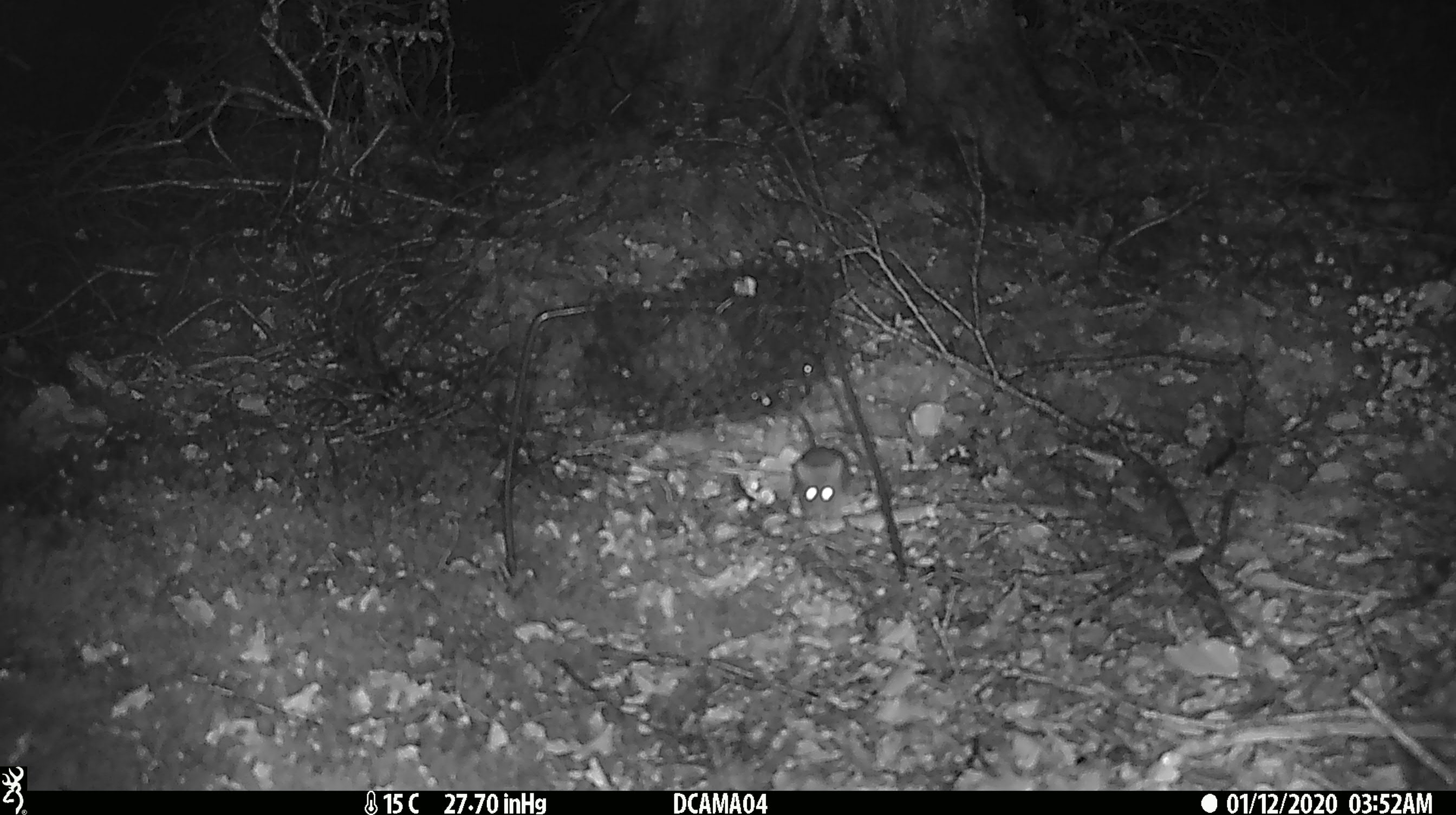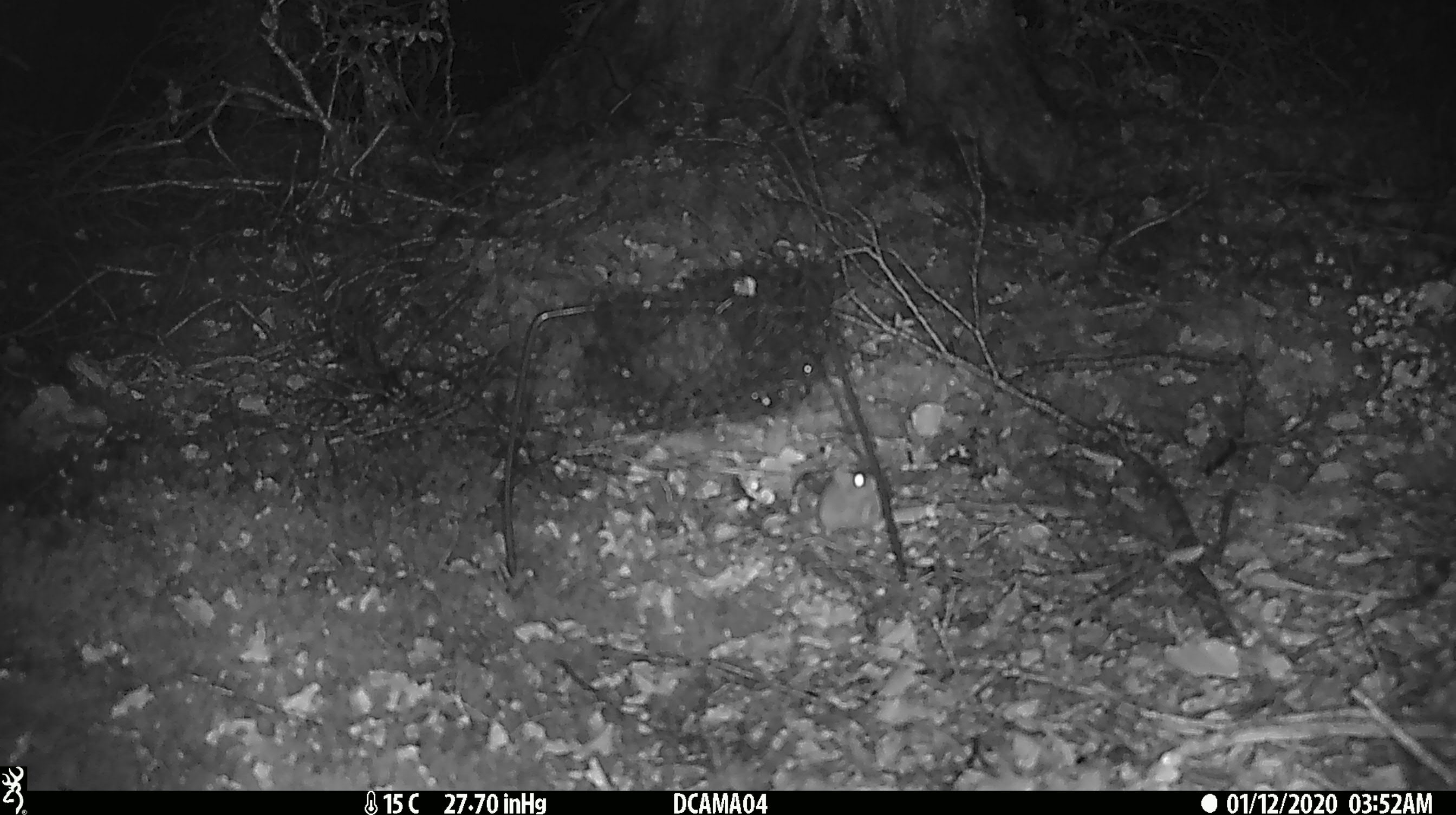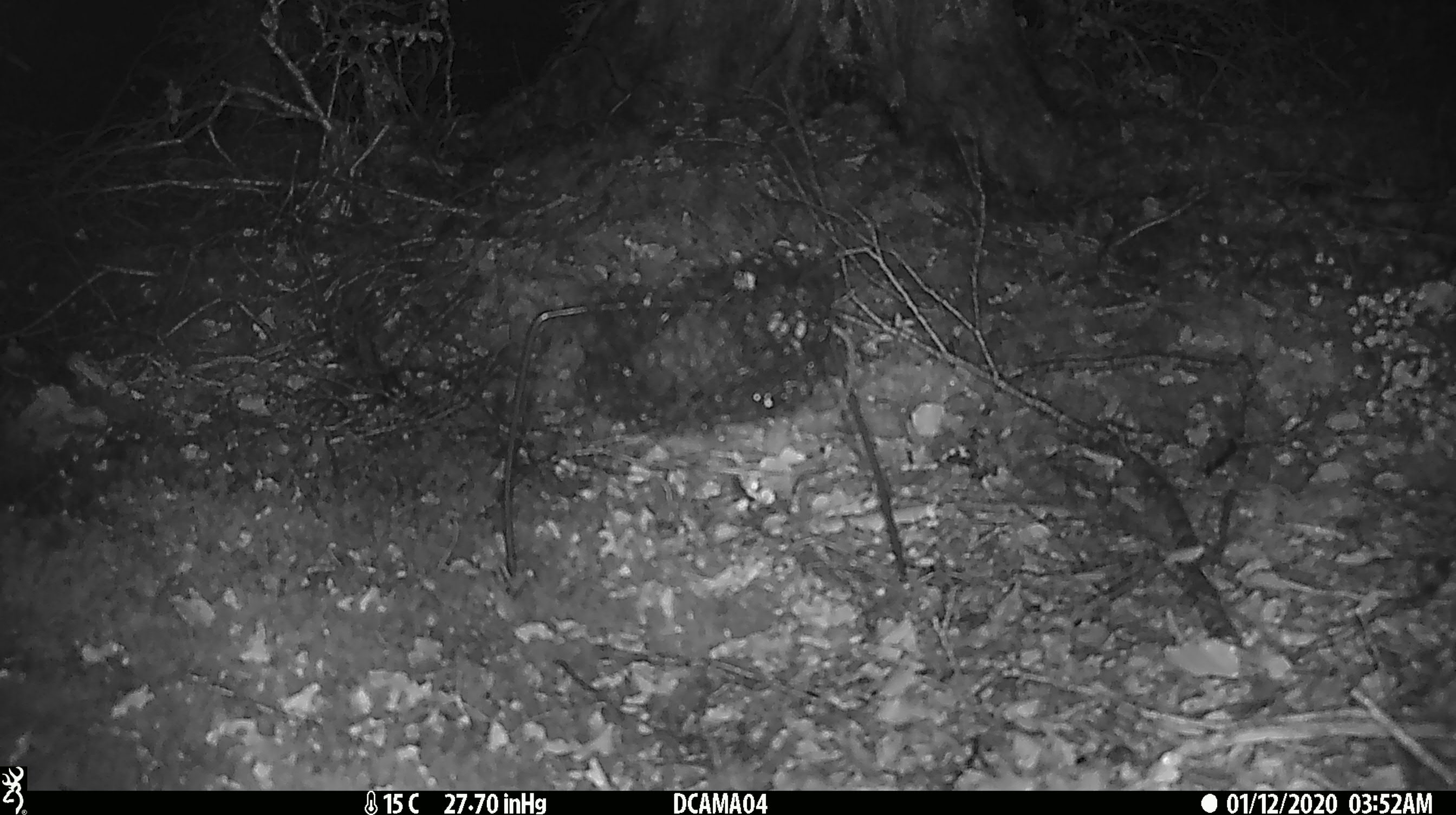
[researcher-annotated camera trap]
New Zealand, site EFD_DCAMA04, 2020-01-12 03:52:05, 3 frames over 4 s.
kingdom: Animalia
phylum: Chordata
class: Mammalia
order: Rodentia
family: Muridae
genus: Mus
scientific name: Mus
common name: mouse